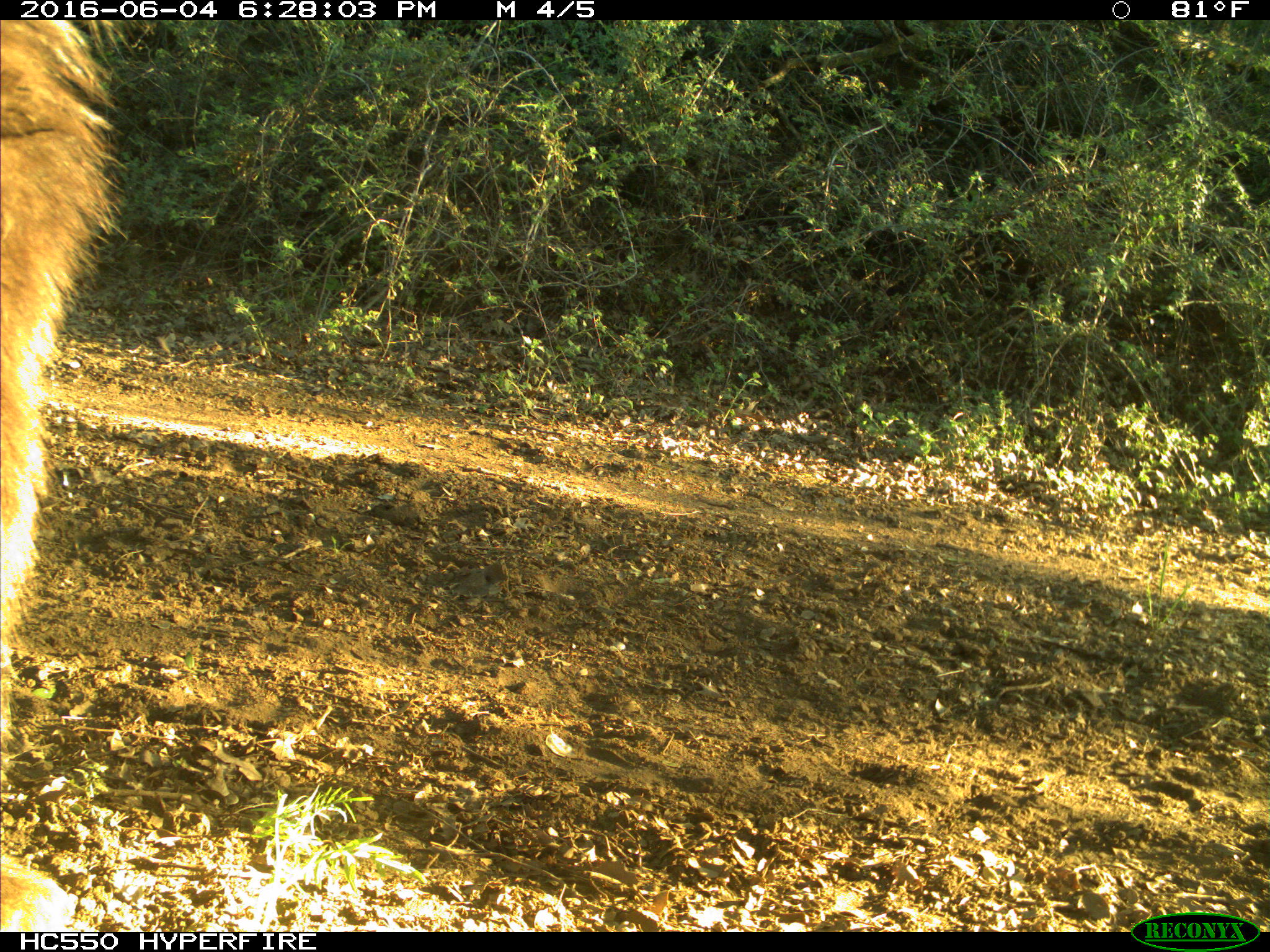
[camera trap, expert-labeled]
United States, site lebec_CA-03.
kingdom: Animalia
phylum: Chordata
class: Mammalia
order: Carnivora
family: Ursidae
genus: Ursus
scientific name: Ursus americanus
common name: american black bear